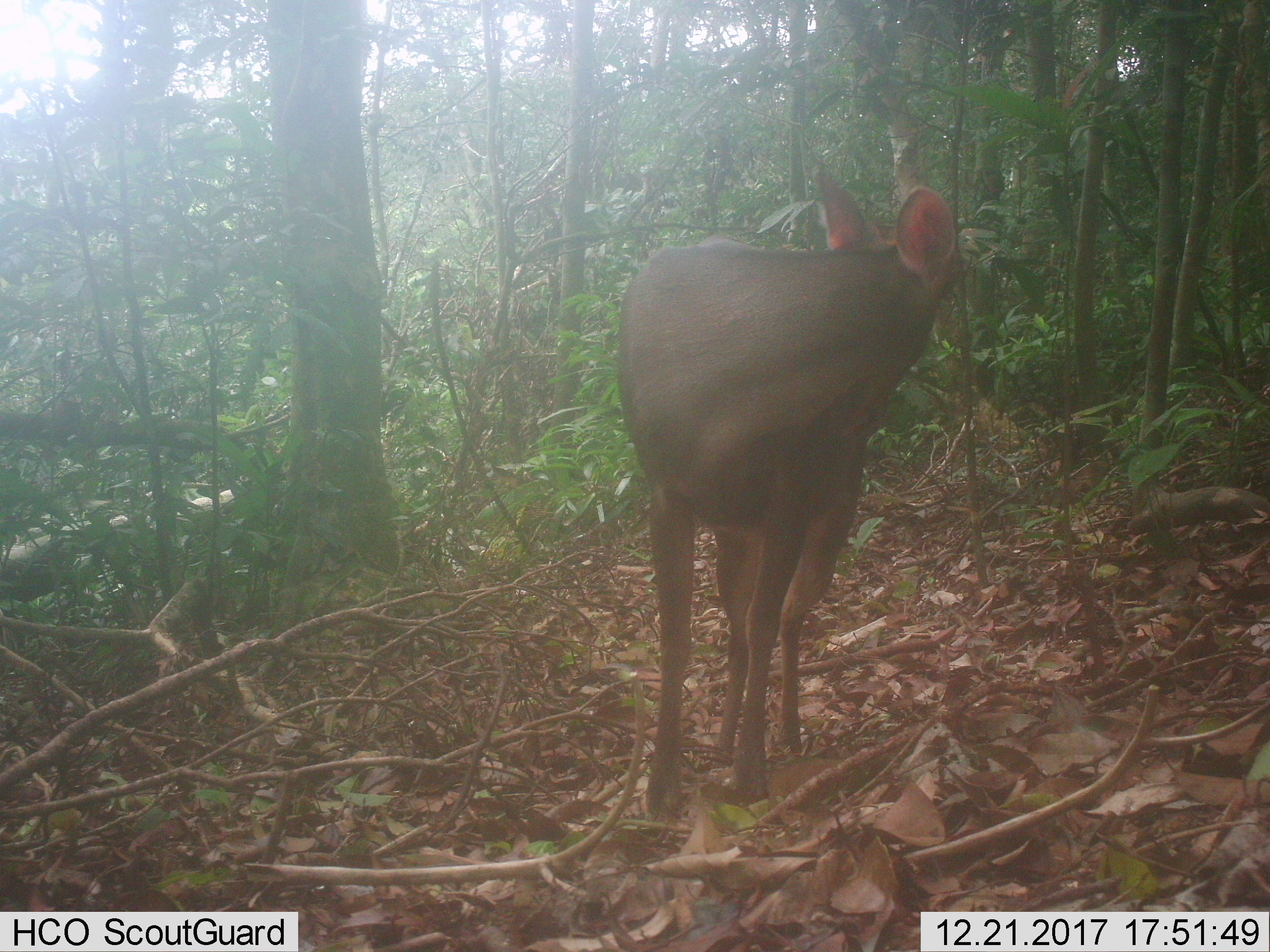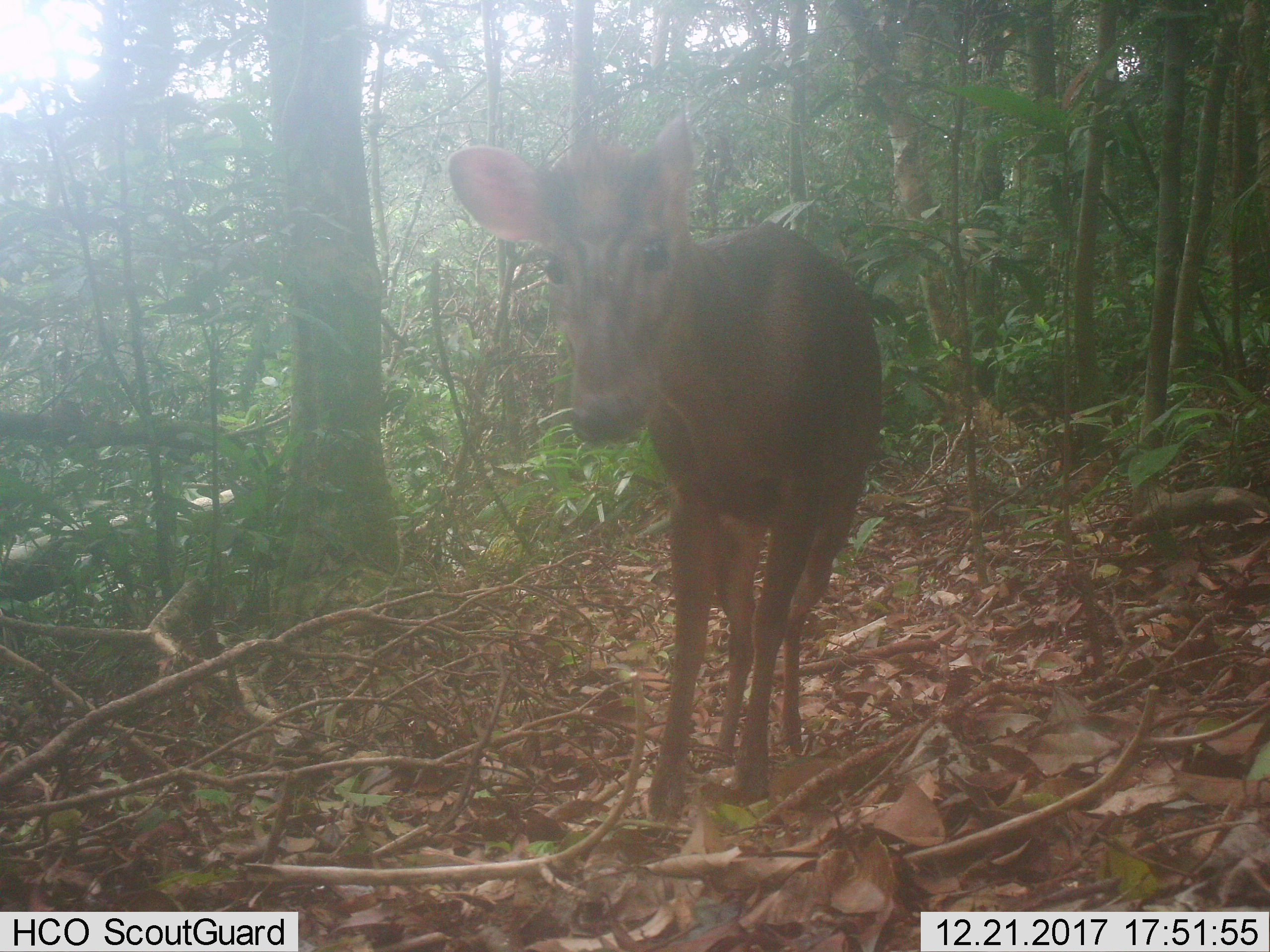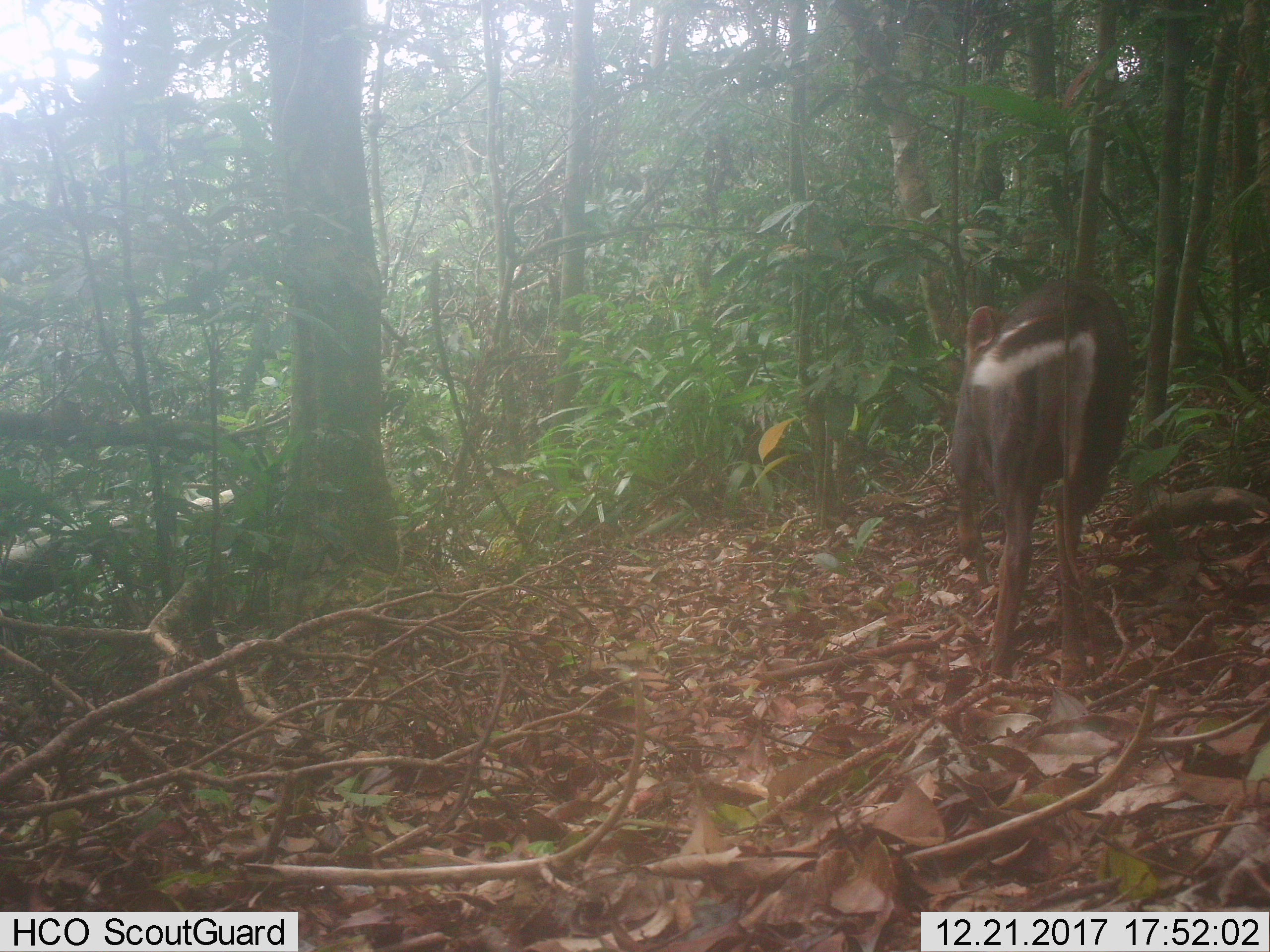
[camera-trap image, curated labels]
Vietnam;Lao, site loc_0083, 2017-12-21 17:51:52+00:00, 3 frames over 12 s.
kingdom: Animalia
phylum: Chordata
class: Mammalia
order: Artiodactyla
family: Cervidae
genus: Muntiacus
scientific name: Muntiacus rooseveltorum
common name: roosevelt's muntjac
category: roosevelts muntjac group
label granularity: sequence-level